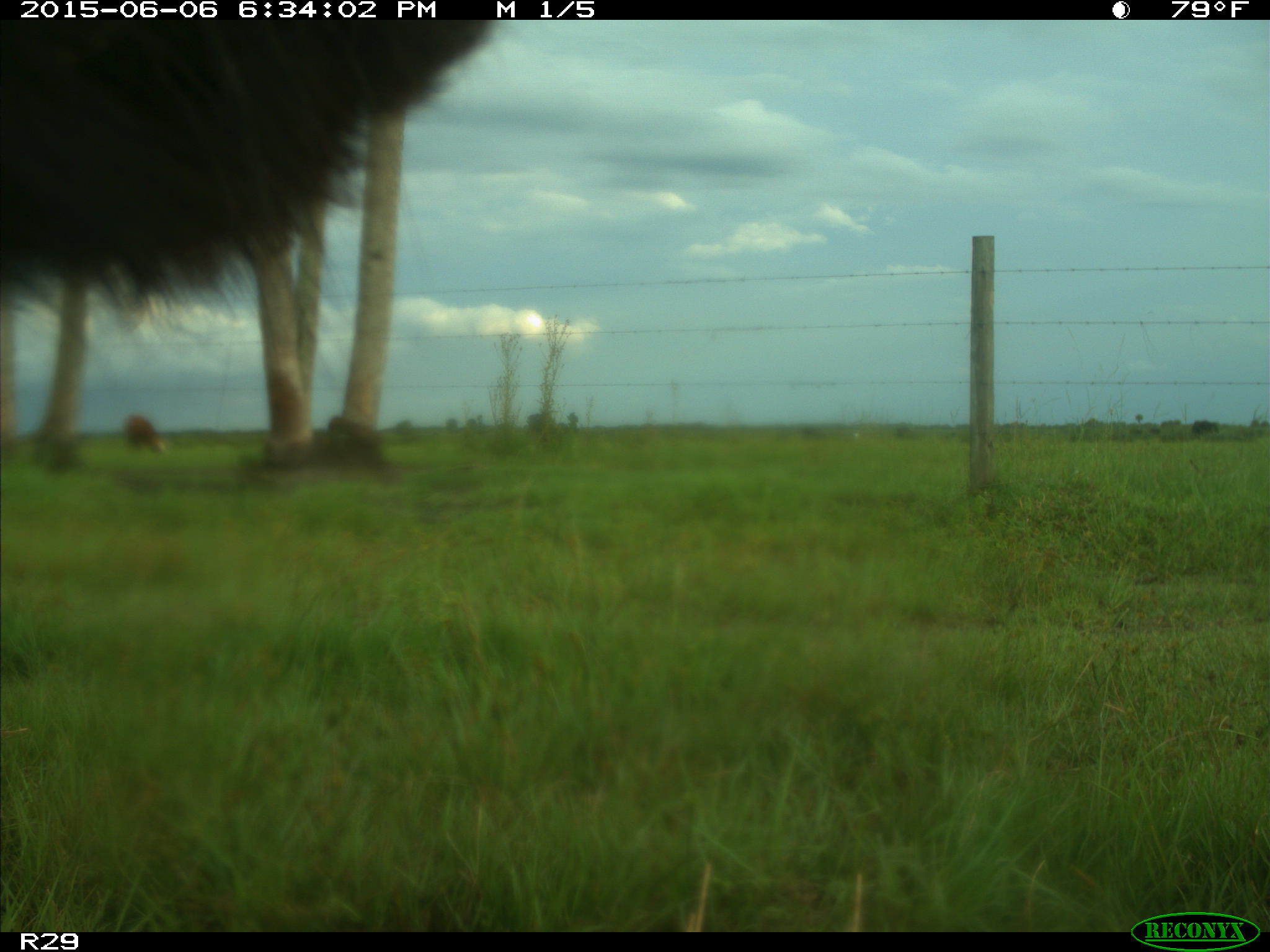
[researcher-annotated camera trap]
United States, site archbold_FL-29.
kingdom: Animalia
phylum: Chordata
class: Mammalia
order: Artiodactyla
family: Bovidae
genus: Bos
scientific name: Bos taurus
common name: domestic cow